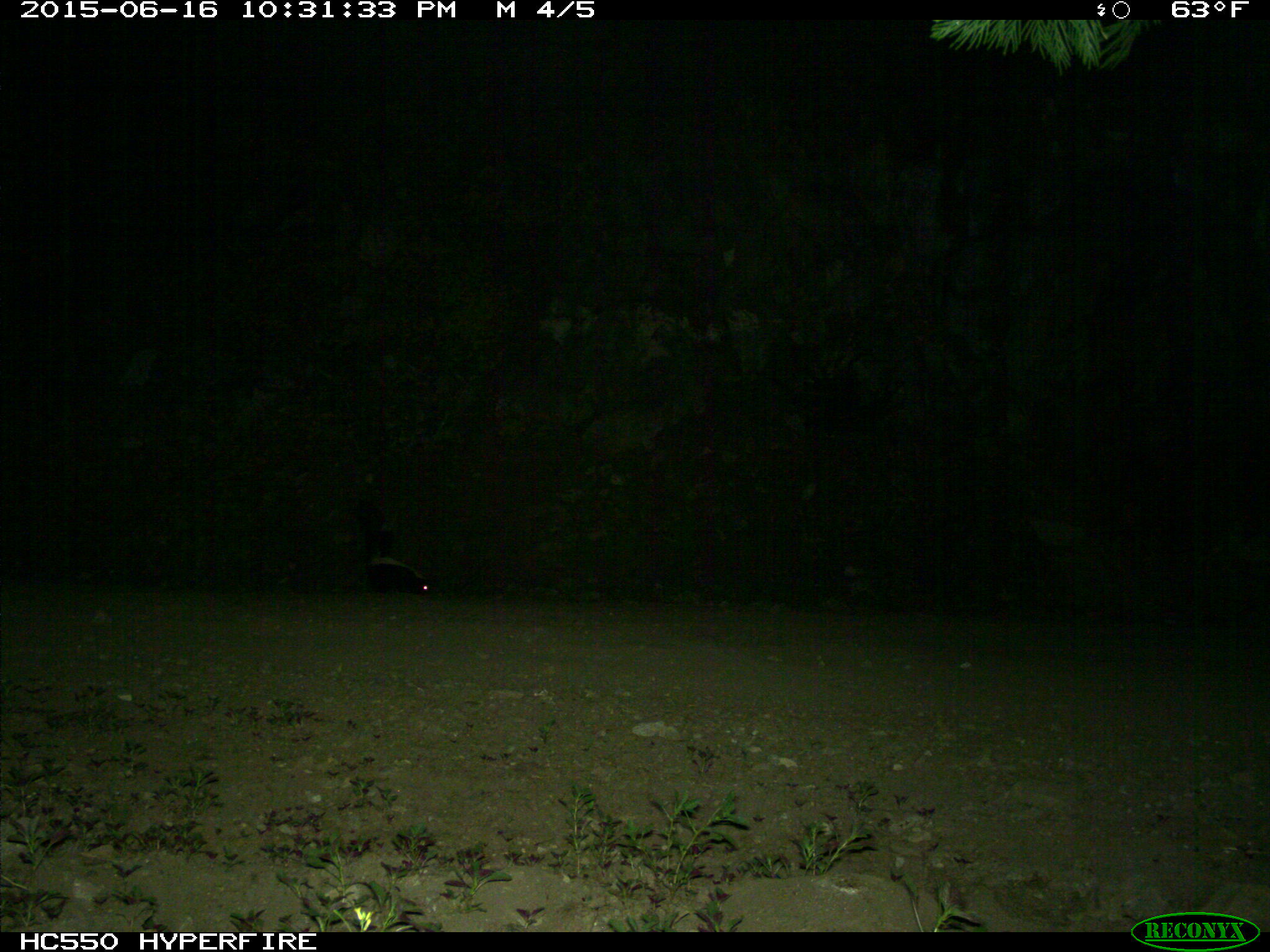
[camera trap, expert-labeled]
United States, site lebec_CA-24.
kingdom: Animalia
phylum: Chordata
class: Mammalia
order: Carnivora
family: Mephitidae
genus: Mephitis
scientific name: Mephitis mephitis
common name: striped skunk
Mephitis mephitis (striped skunk).